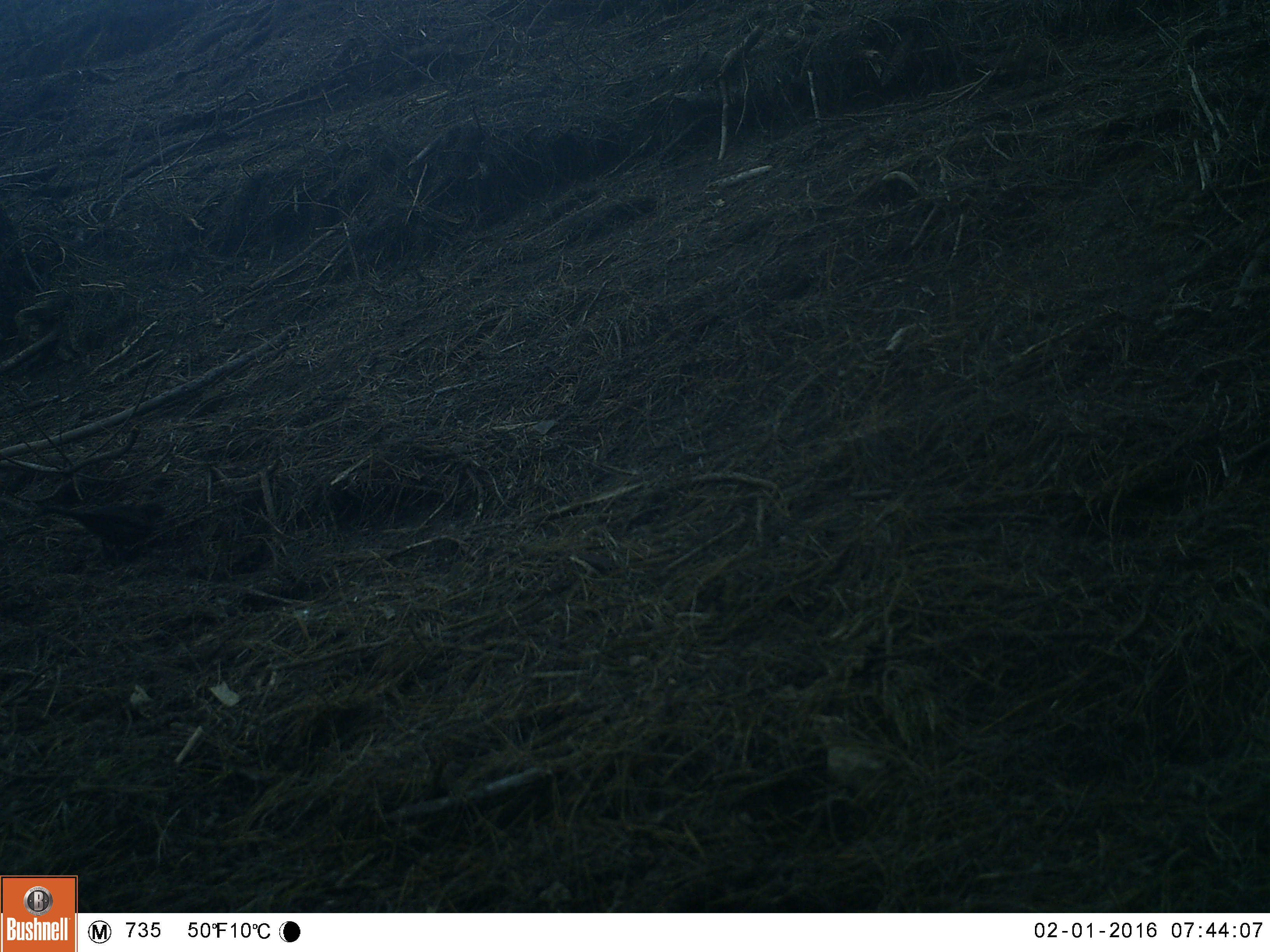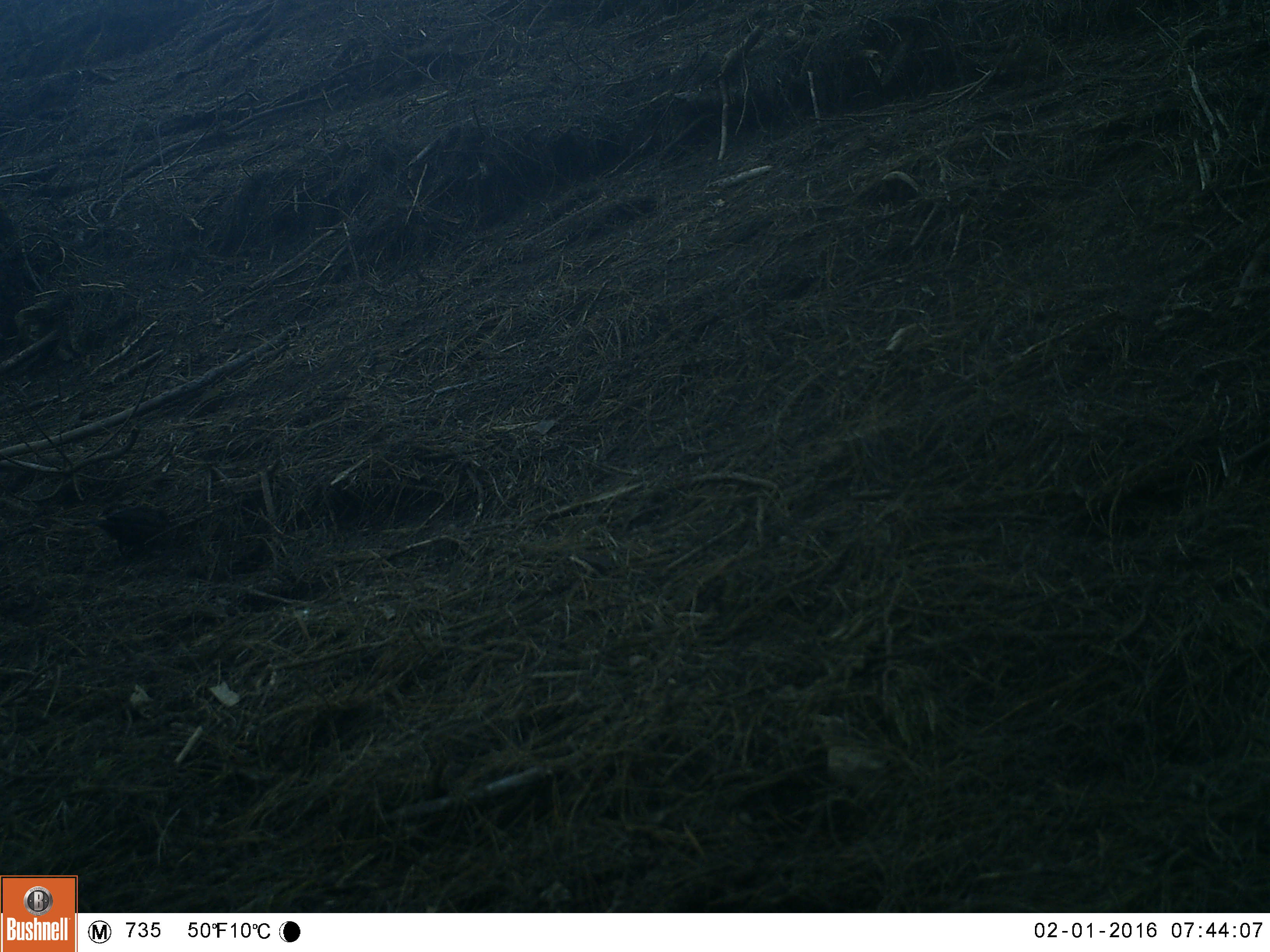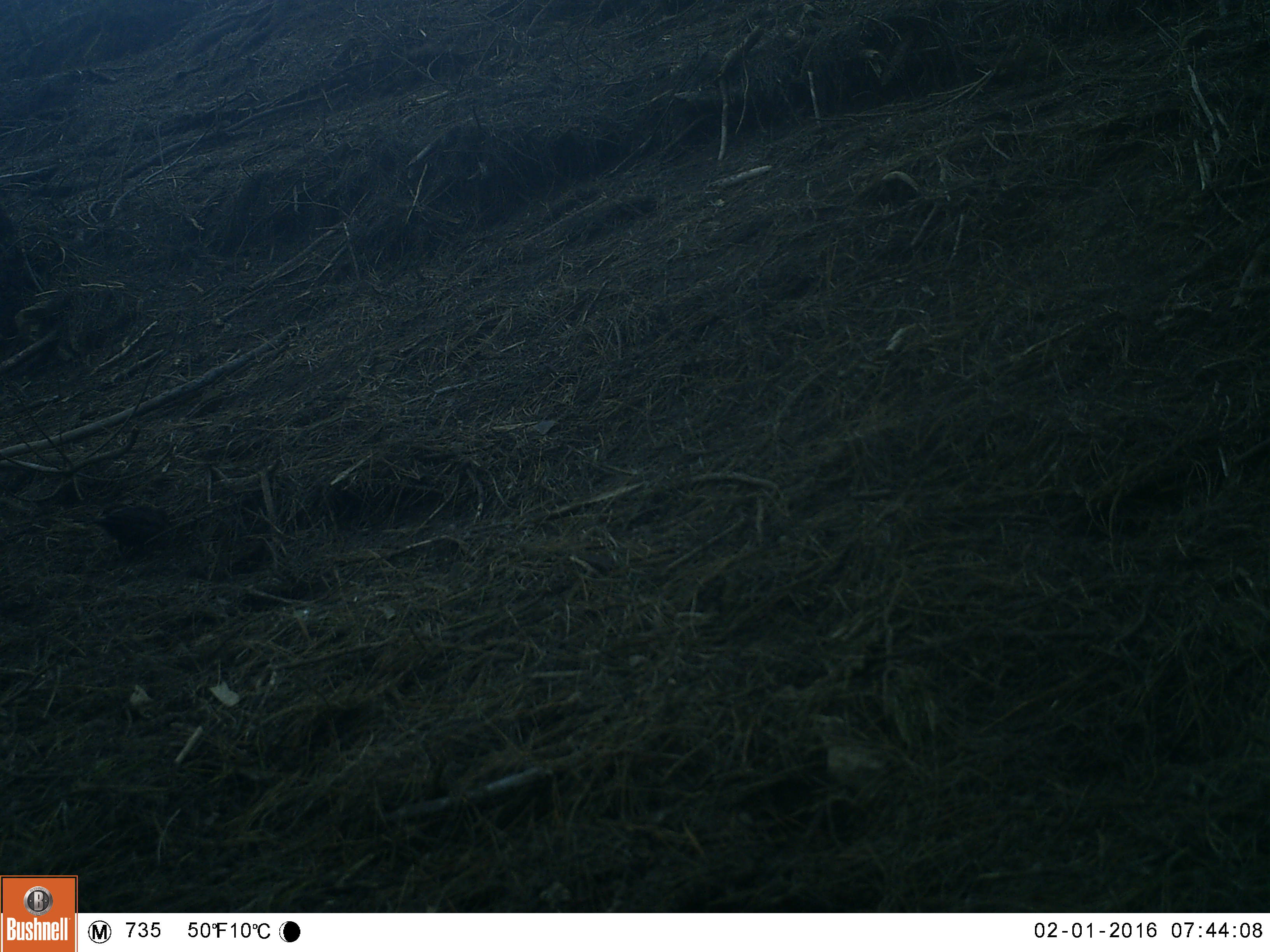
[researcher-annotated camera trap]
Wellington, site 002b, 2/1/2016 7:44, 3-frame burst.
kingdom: Animalia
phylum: Chordata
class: Aves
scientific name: Aves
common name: bird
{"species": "bird (Aves)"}